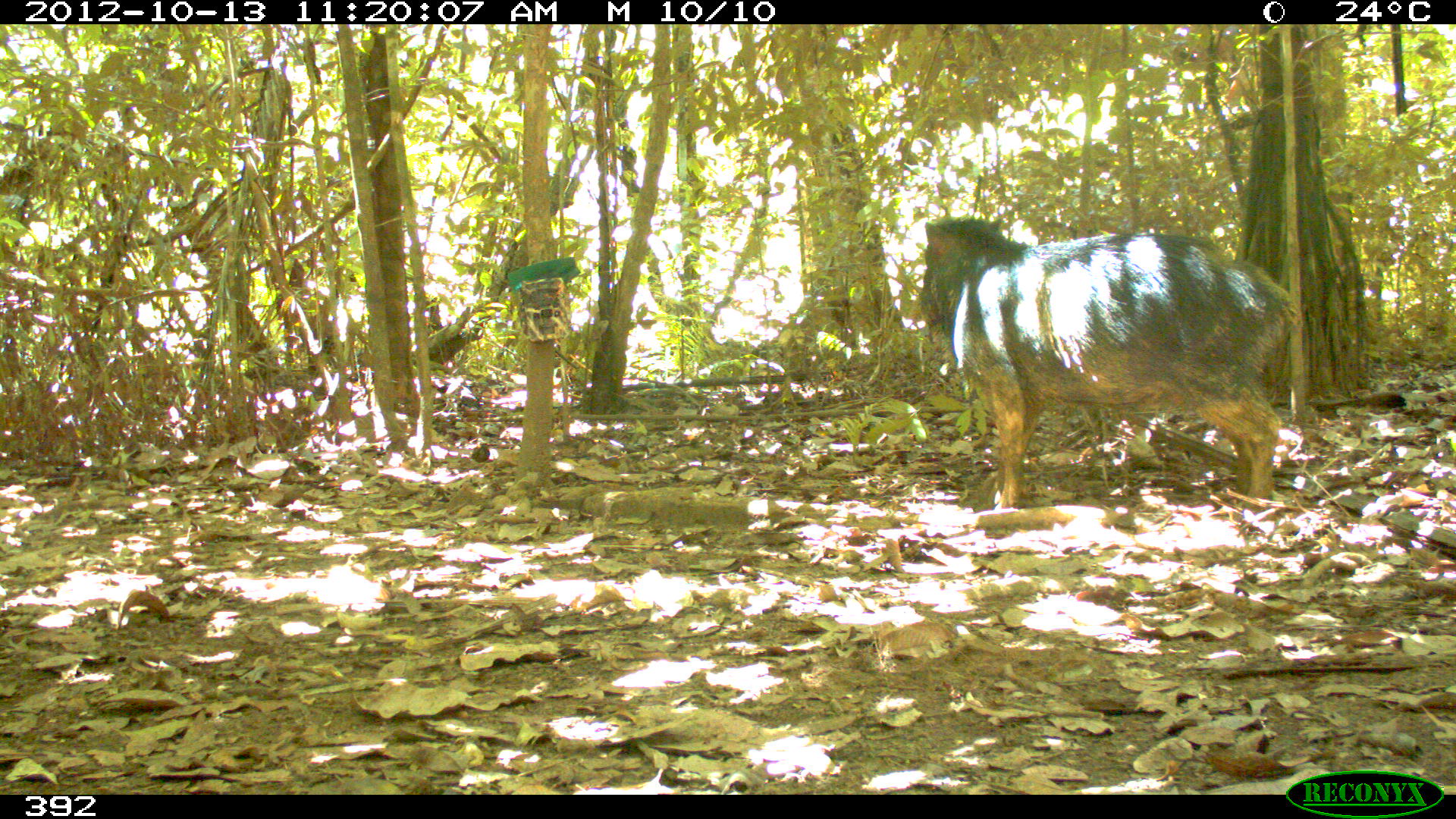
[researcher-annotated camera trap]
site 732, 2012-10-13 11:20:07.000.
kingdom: Animalia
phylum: Chordata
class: Mammalia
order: Artiodactyla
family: Tayassuidae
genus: Tayassu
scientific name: Tayassu pecari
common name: white-lipped peccary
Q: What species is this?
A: Tayassu pecari (white-lipped peccary).